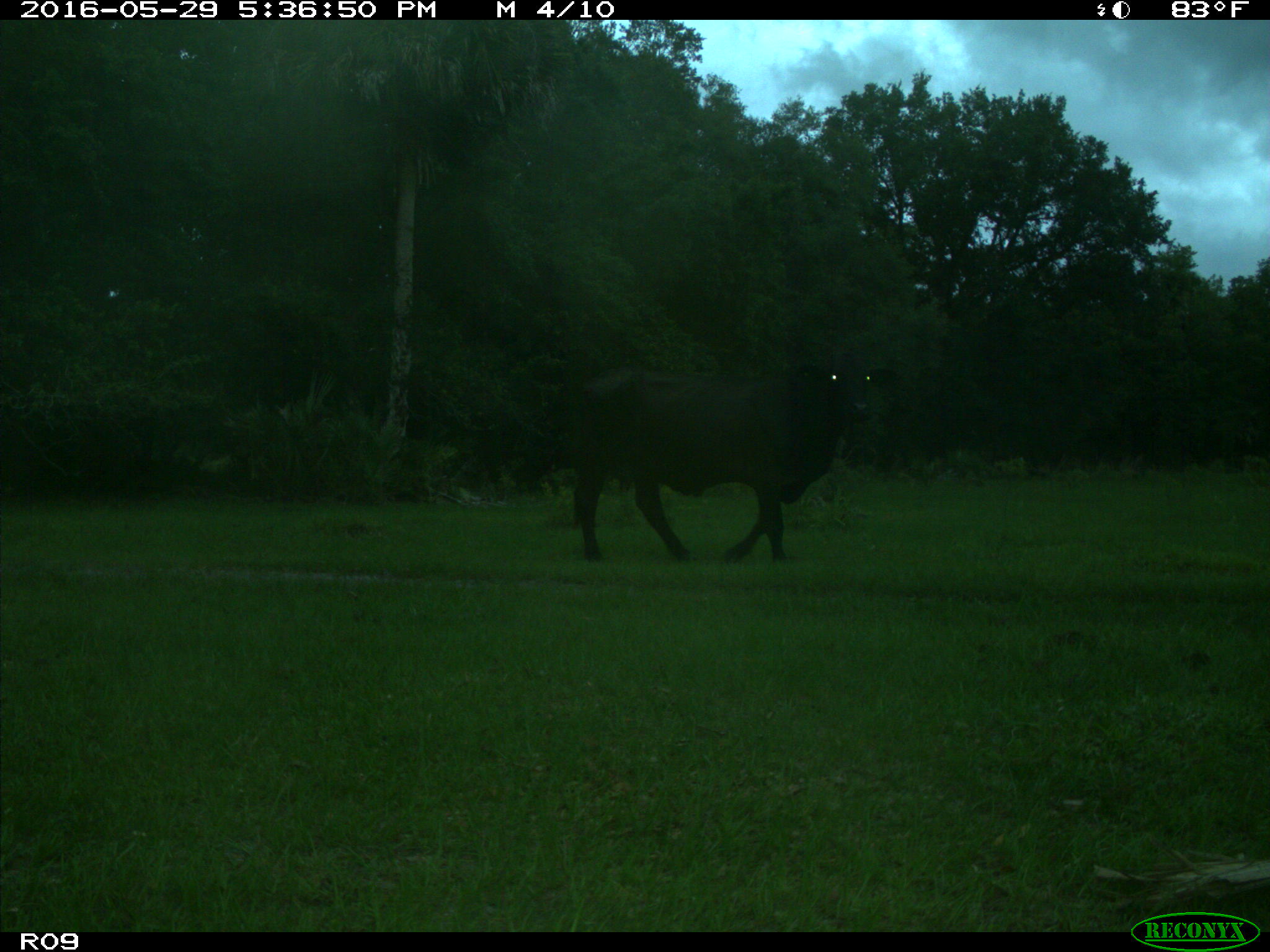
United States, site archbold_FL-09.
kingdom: Animalia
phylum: Chordata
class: Mammalia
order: Artiodactyla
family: Bovidae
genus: Bos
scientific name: Bos taurus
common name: domestic cow